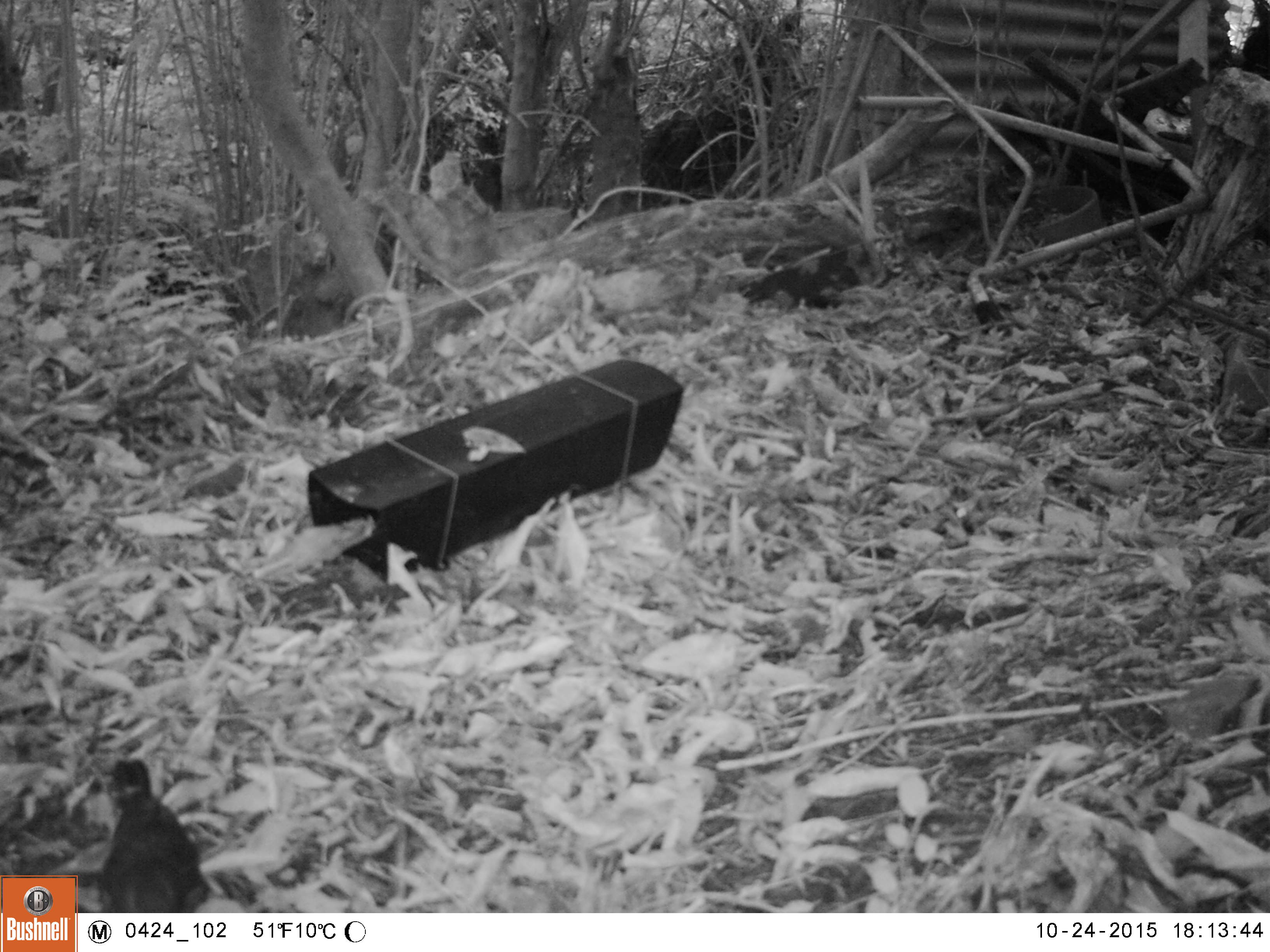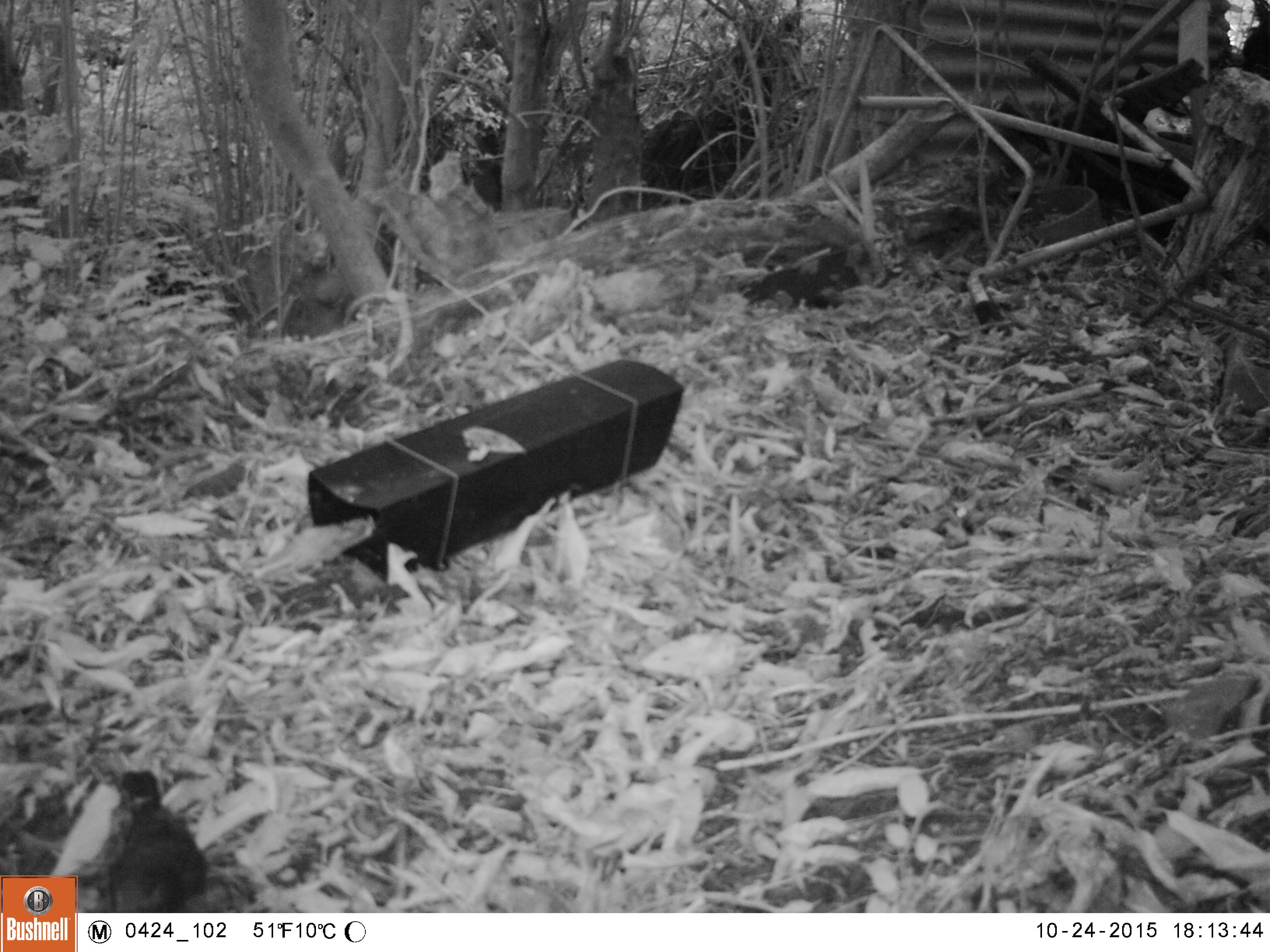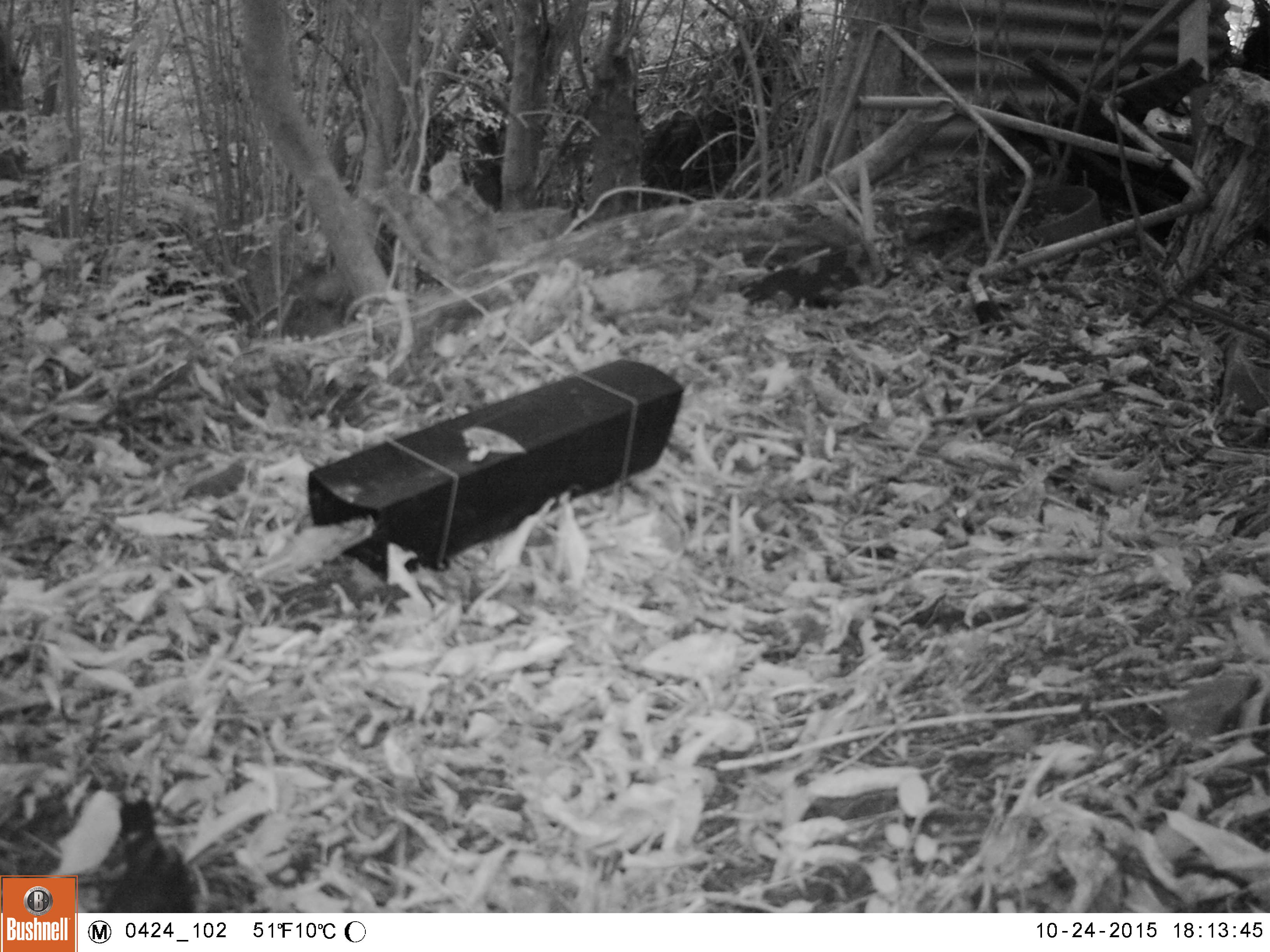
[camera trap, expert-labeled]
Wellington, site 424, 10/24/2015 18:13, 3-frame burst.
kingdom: Animalia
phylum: Chordata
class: Aves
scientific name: Aves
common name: bird